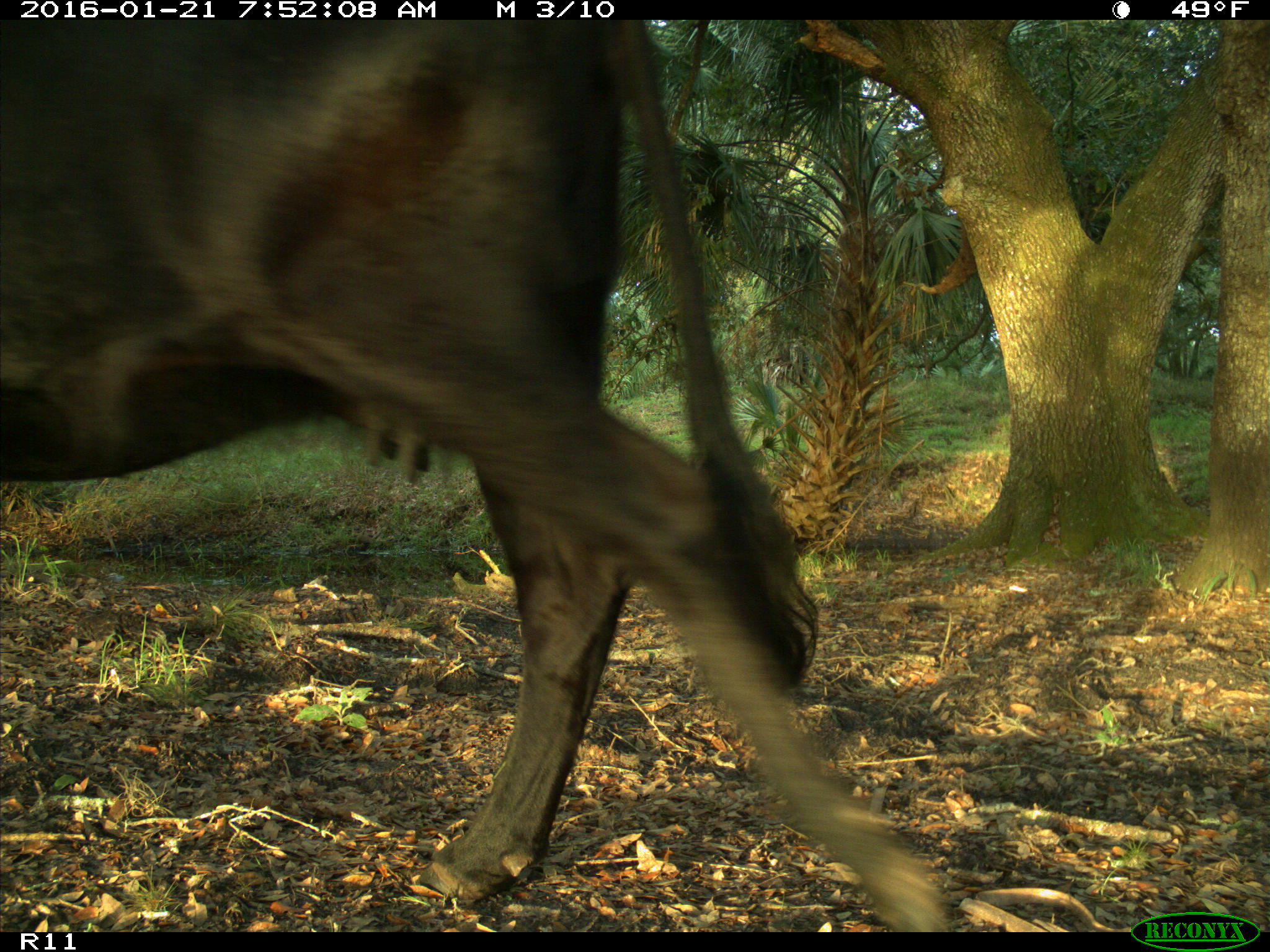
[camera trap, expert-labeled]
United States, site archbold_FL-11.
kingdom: Animalia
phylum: Chordata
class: Mammalia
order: Artiodactyla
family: Bovidae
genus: Bos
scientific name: Bos taurus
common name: domestic cow